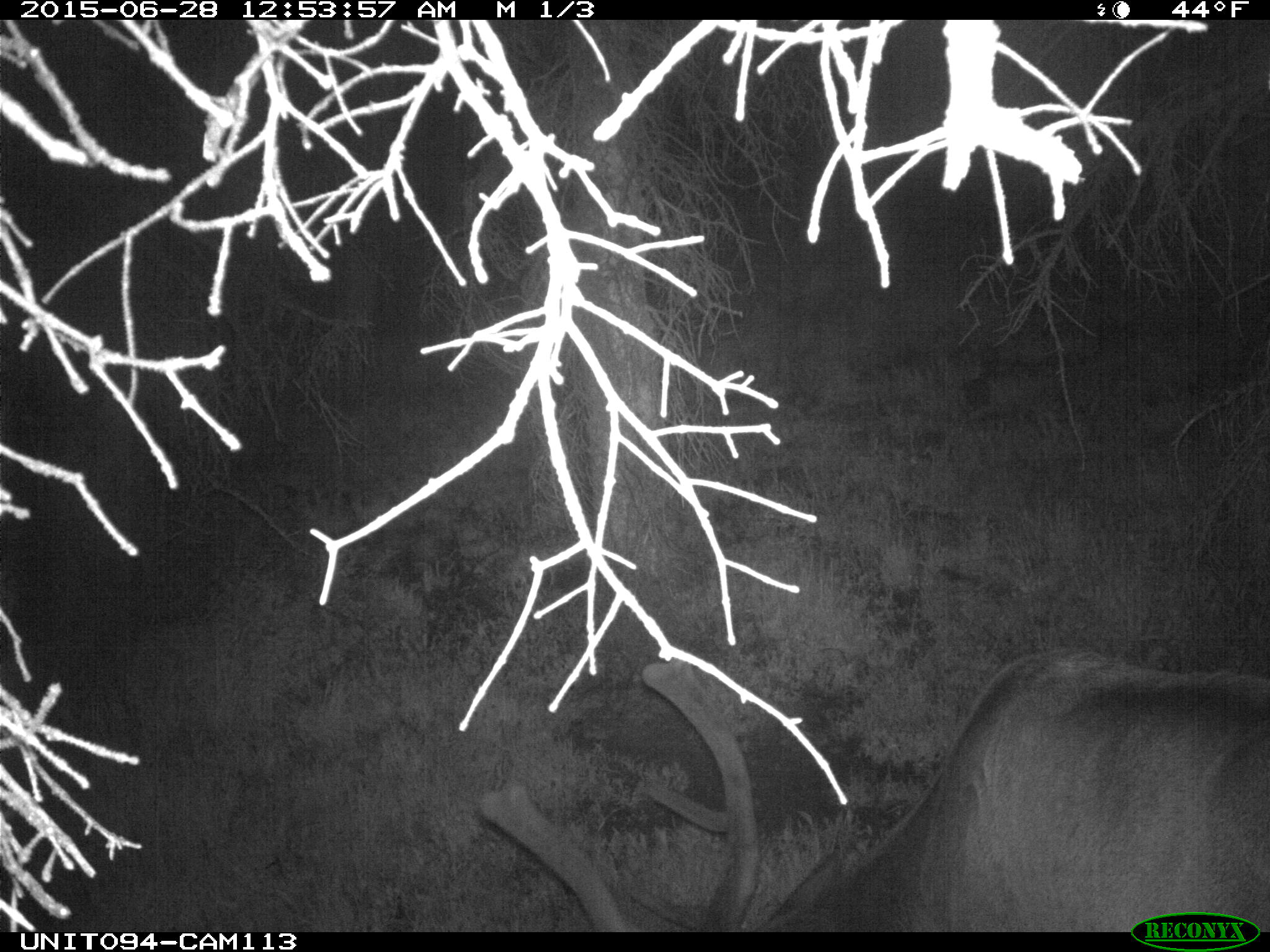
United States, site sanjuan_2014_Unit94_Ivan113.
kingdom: Animalia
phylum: Chordata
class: Mammalia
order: Artiodactyla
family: Cervidae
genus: Cervus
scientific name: Cervus elaphus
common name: red deer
Cervus elaphus (red deer).